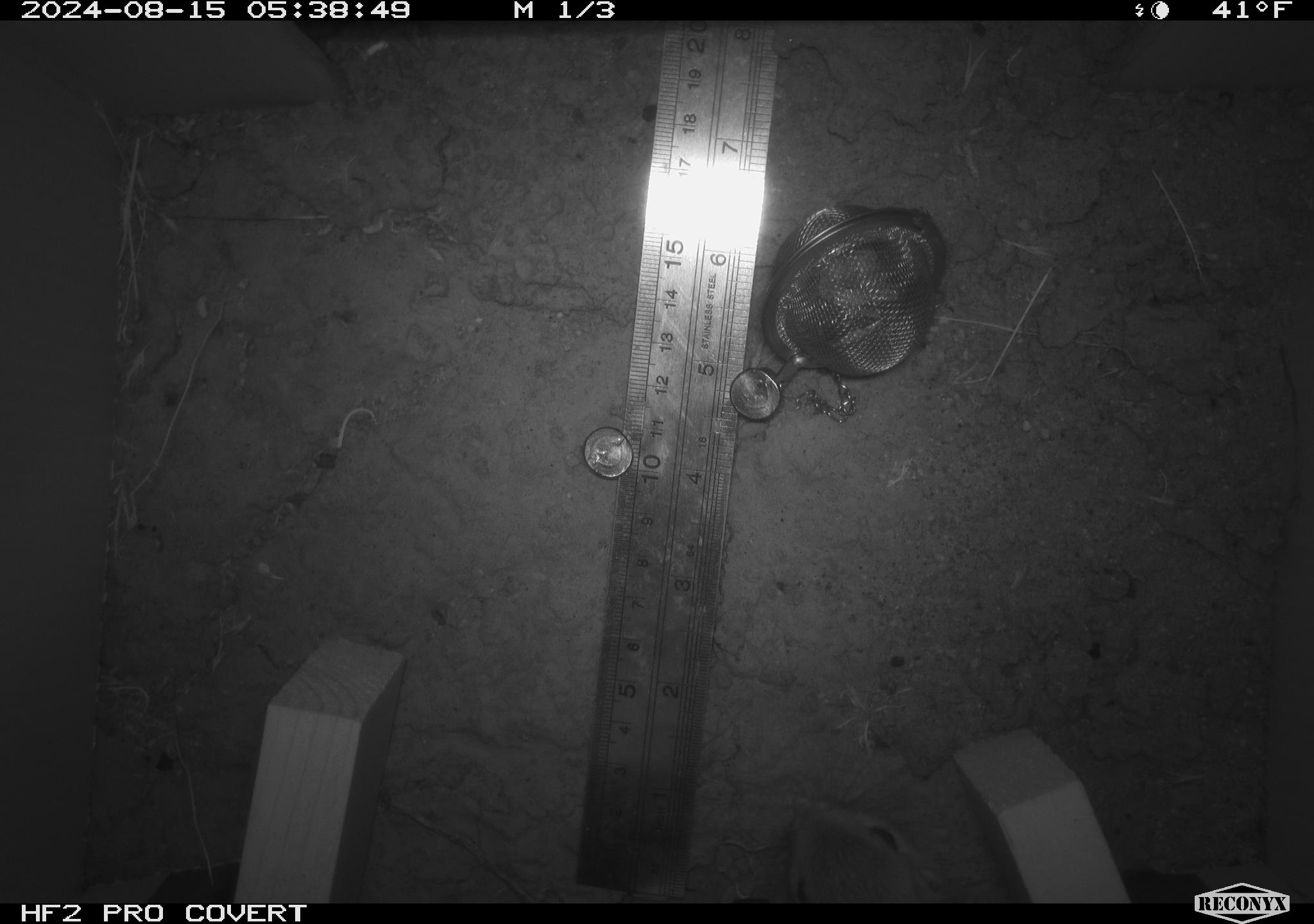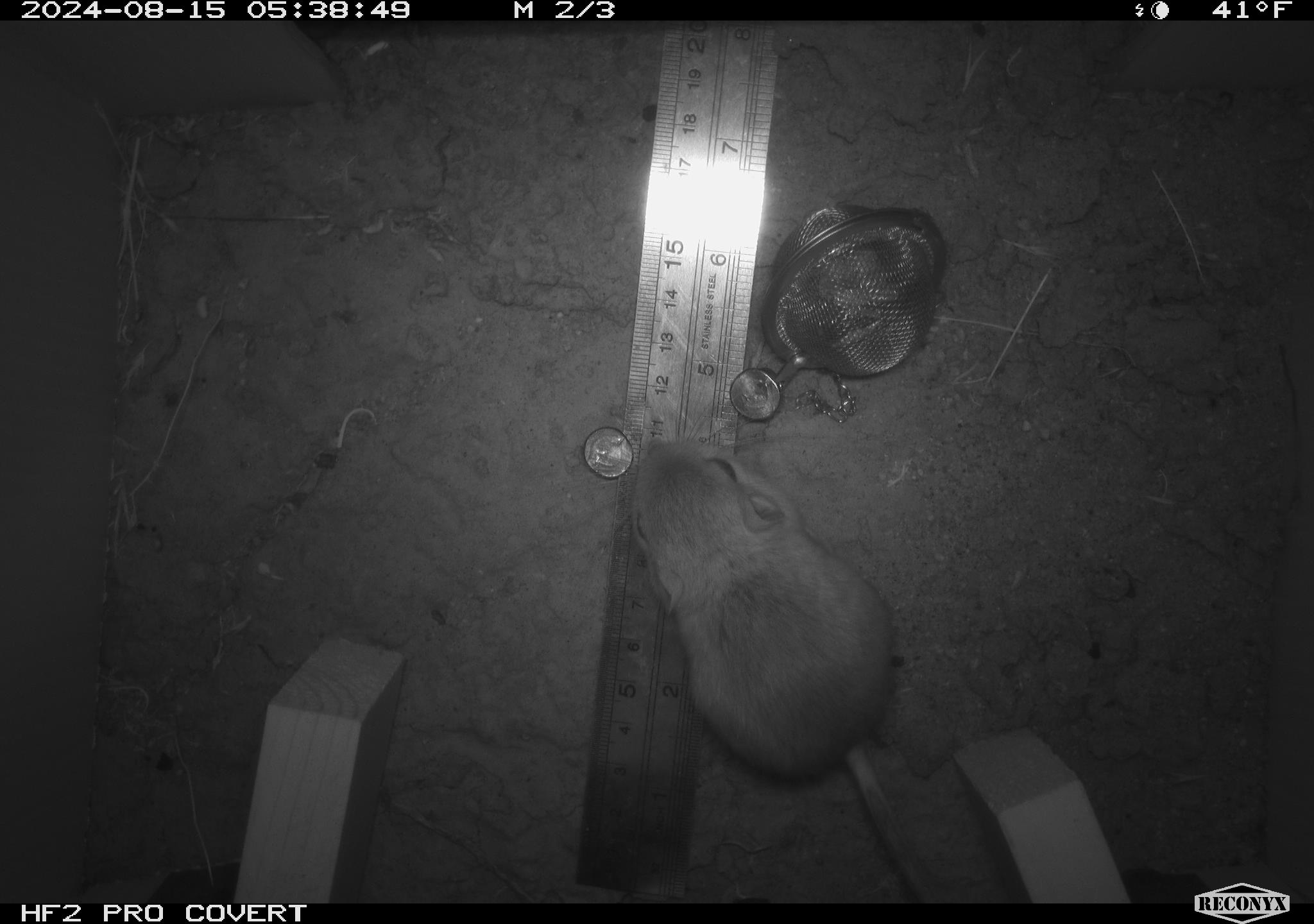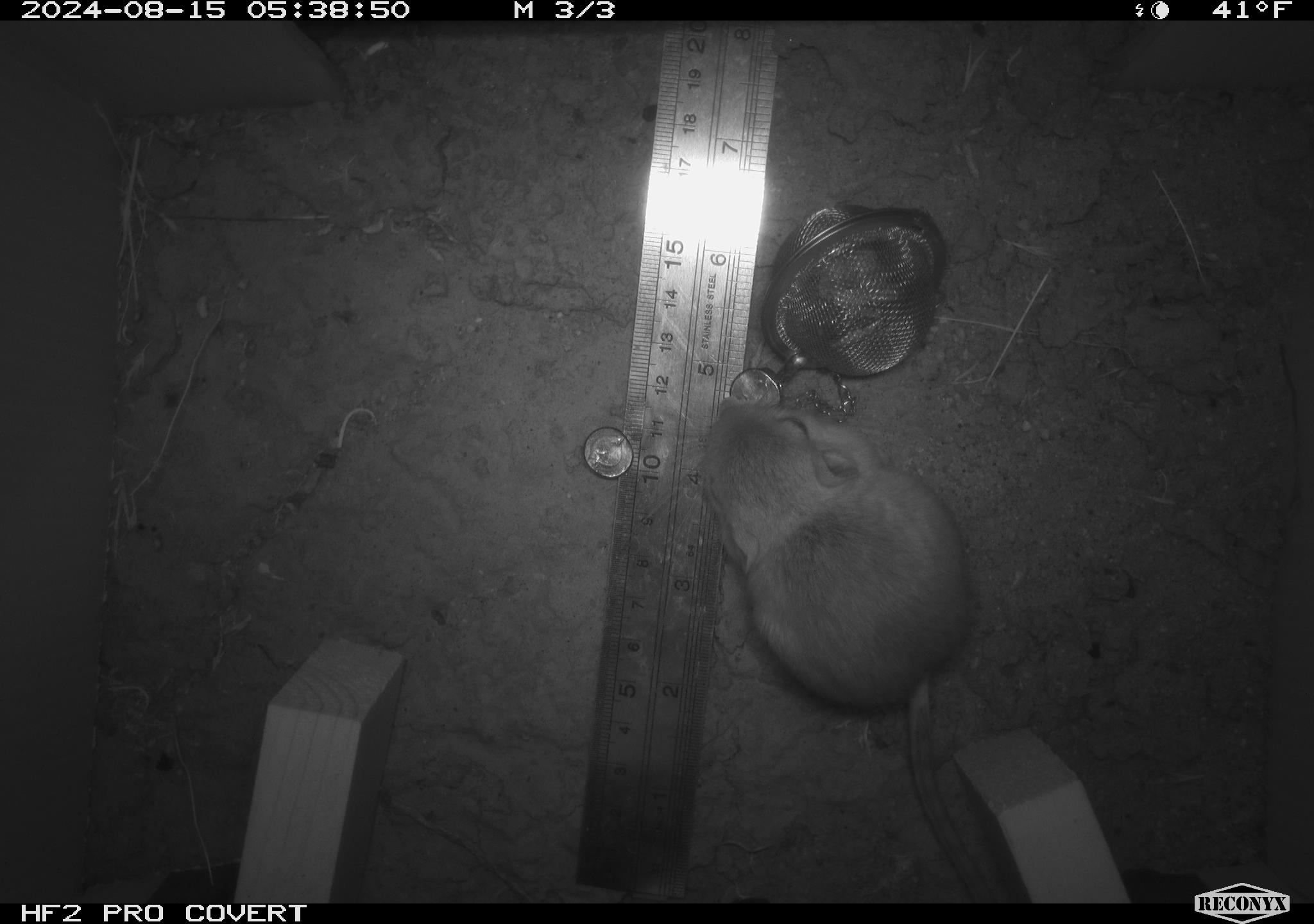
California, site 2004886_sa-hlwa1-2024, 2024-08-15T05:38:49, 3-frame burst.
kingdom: Animalia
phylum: Chordata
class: Mammalia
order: Rodentia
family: Heteromyidae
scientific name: Heteromyidae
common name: kangaroo rats and pocket mice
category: heteromyidae family